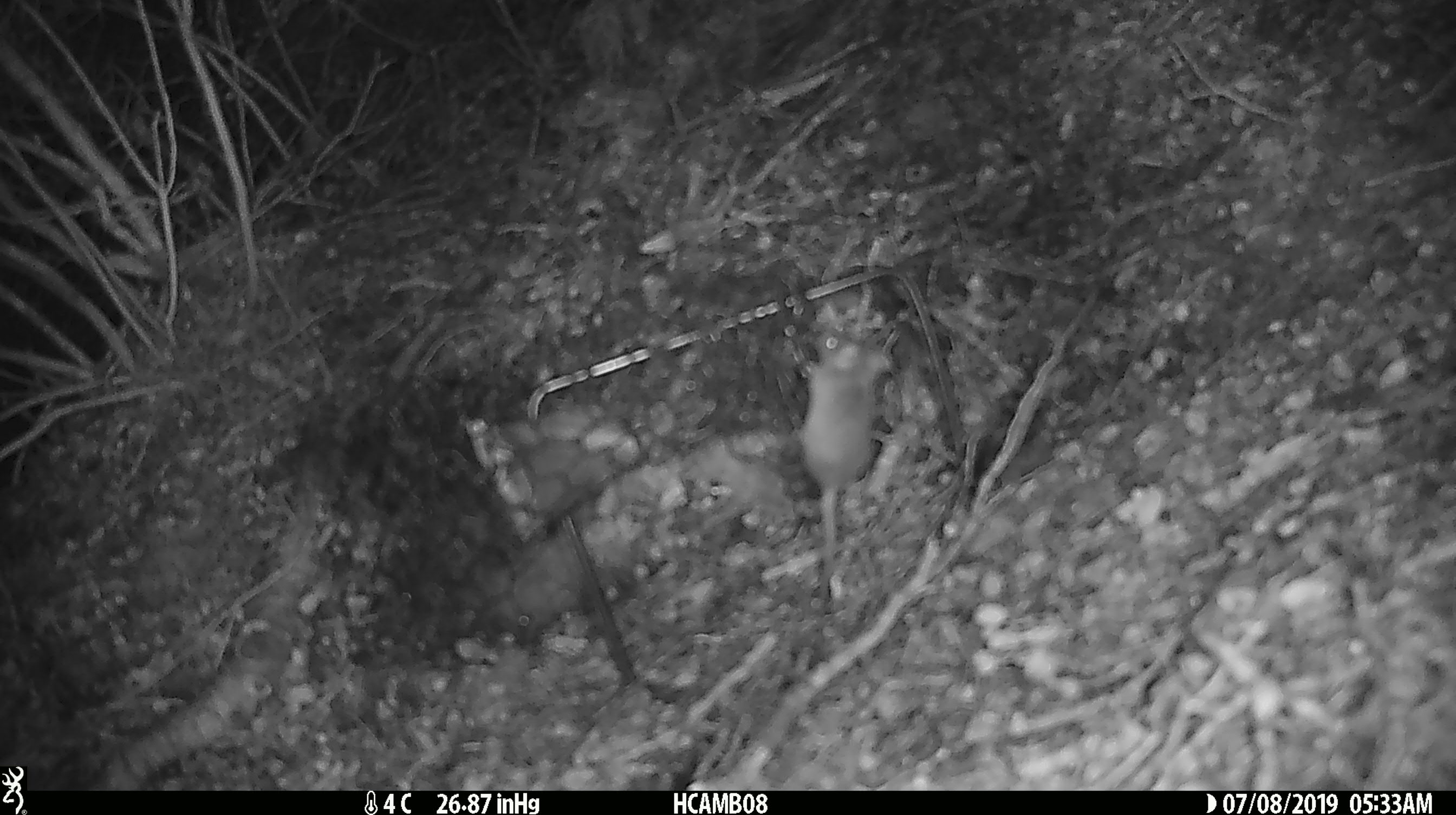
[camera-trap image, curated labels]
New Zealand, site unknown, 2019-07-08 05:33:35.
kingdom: Animalia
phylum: Chordata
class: Mammalia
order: Rodentia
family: Muridae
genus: Mus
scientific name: Mus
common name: mouse